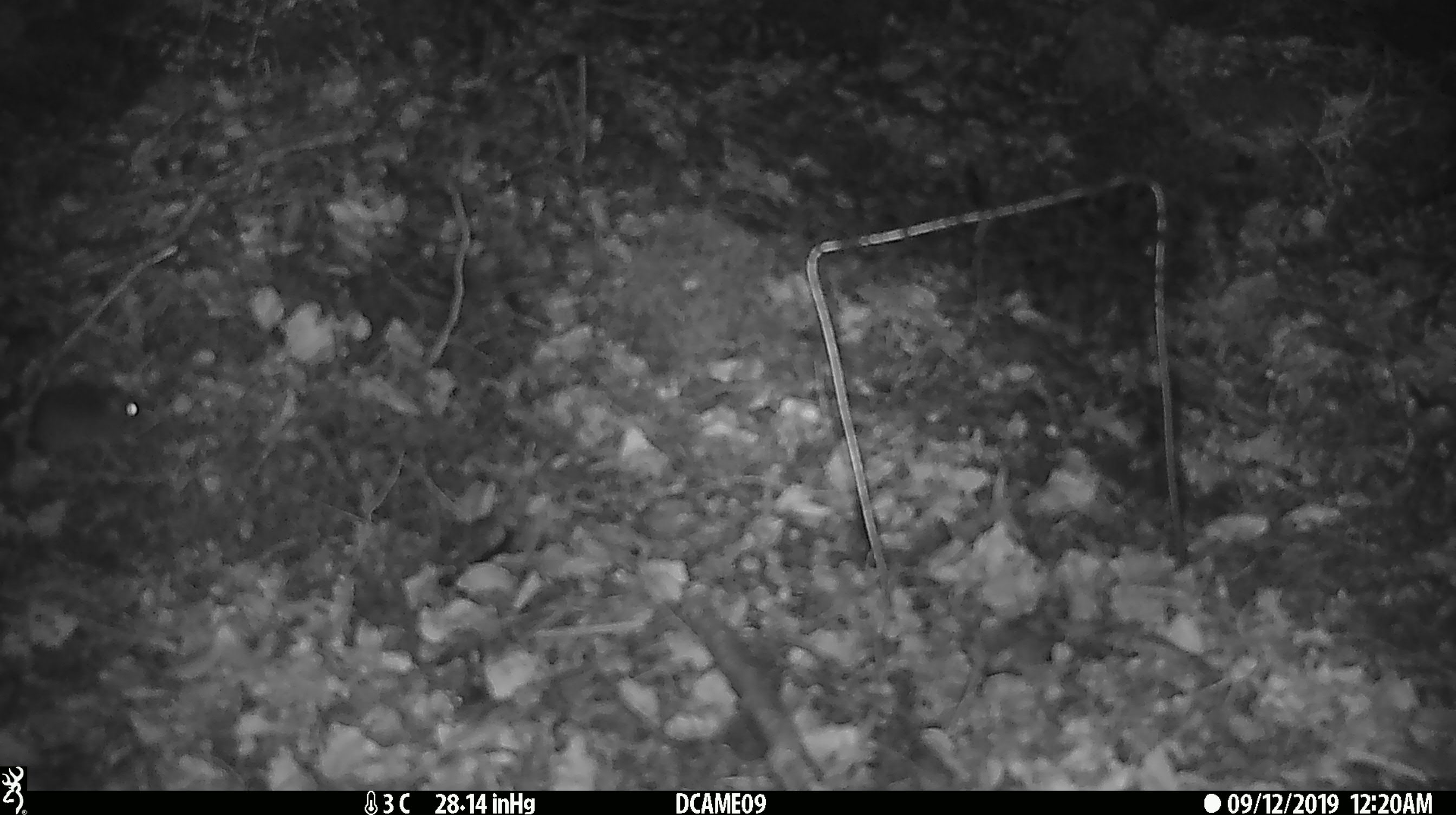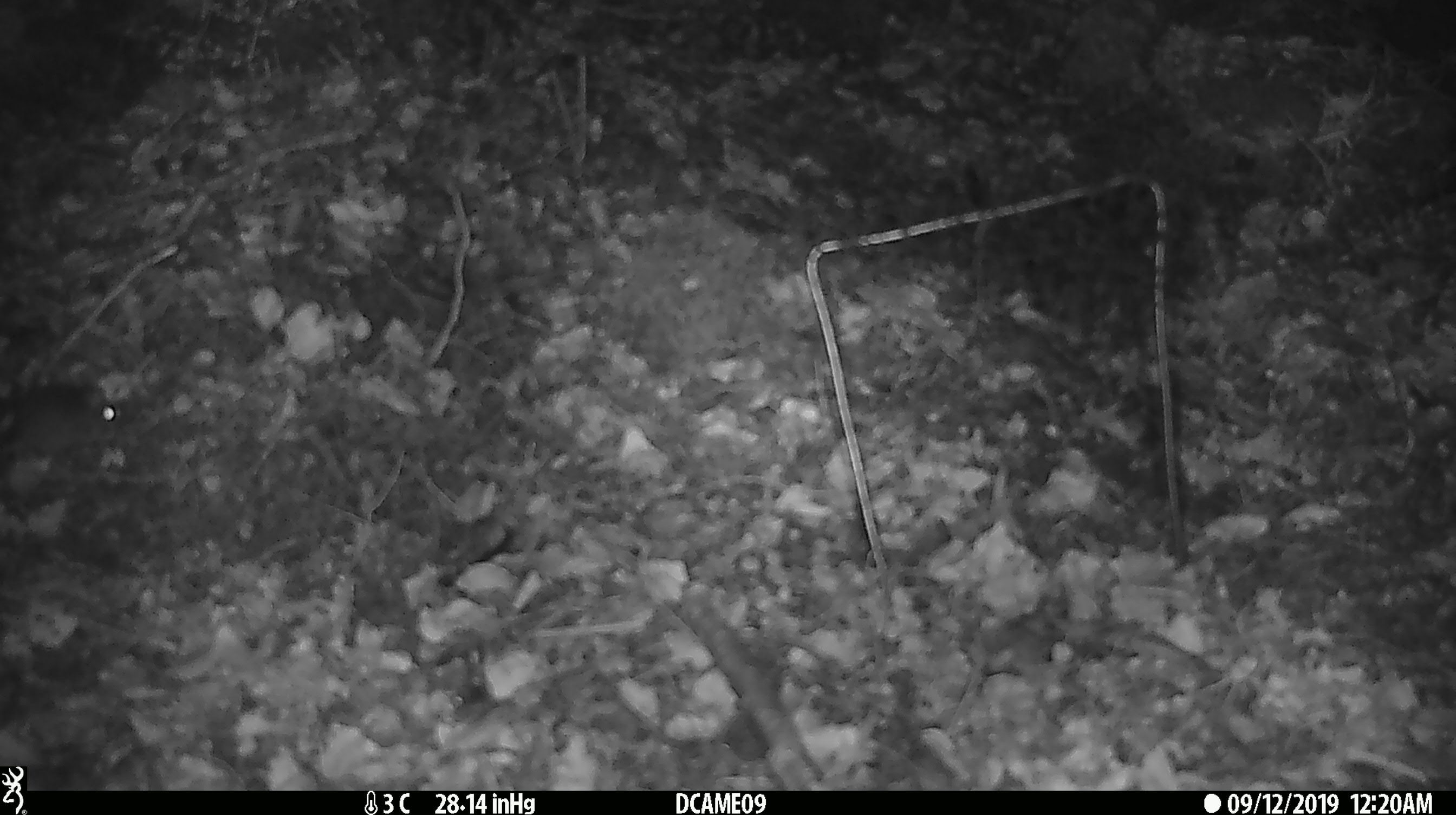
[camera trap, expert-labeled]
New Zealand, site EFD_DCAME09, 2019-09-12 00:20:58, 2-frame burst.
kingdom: Animalia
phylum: Chordata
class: Mammalia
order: Rodentia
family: Muridae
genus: Mus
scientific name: Mus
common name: mouse